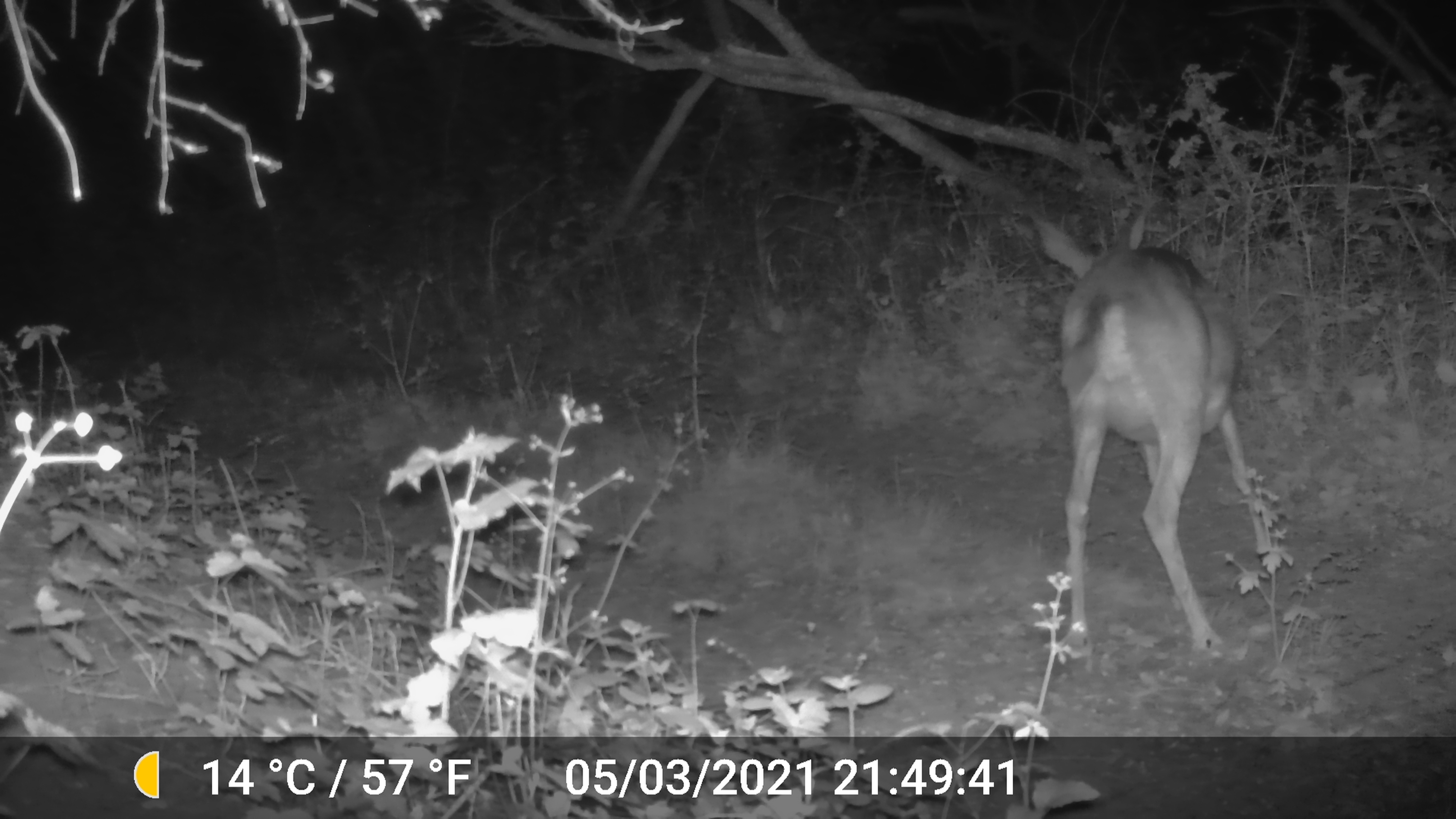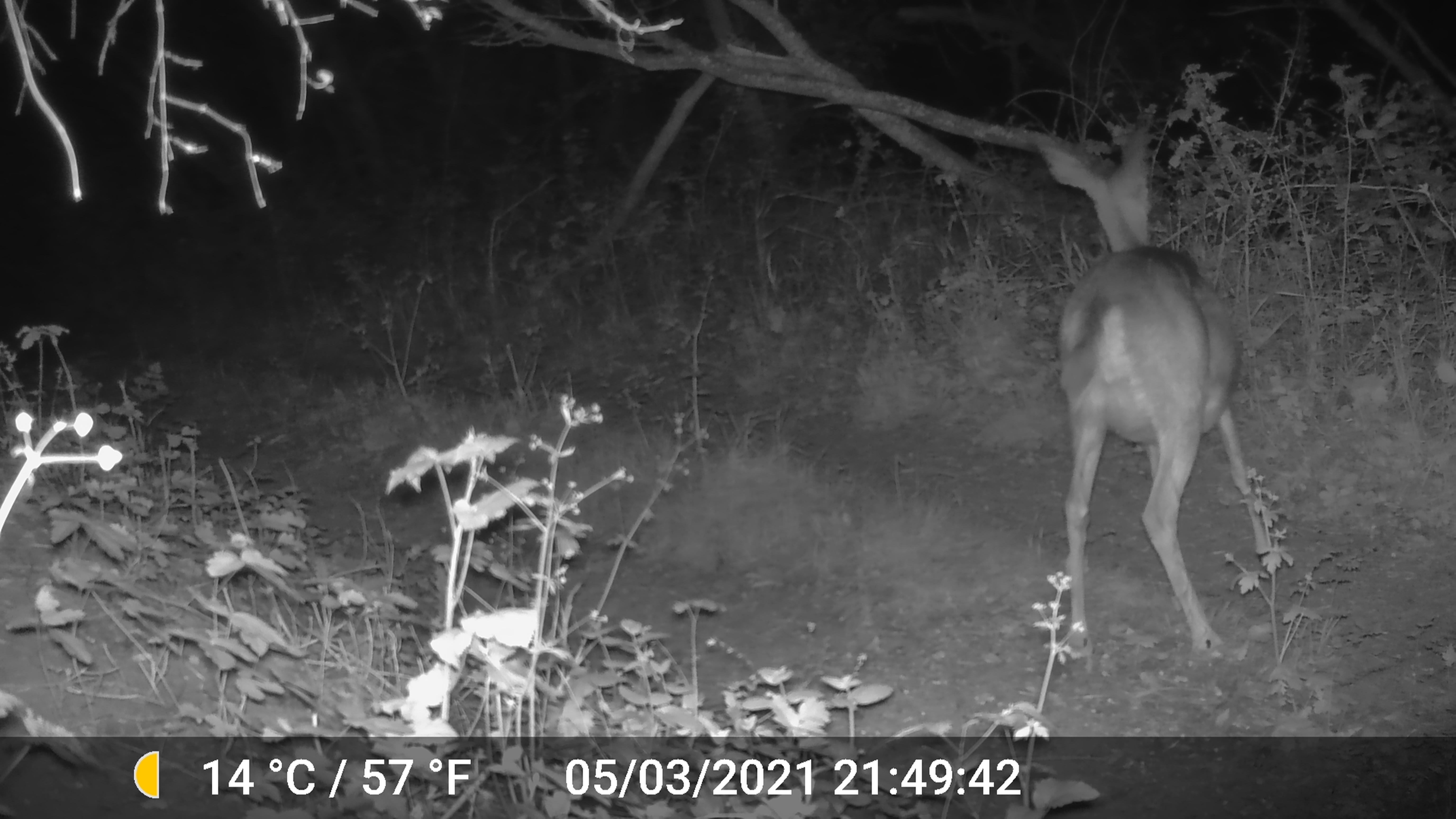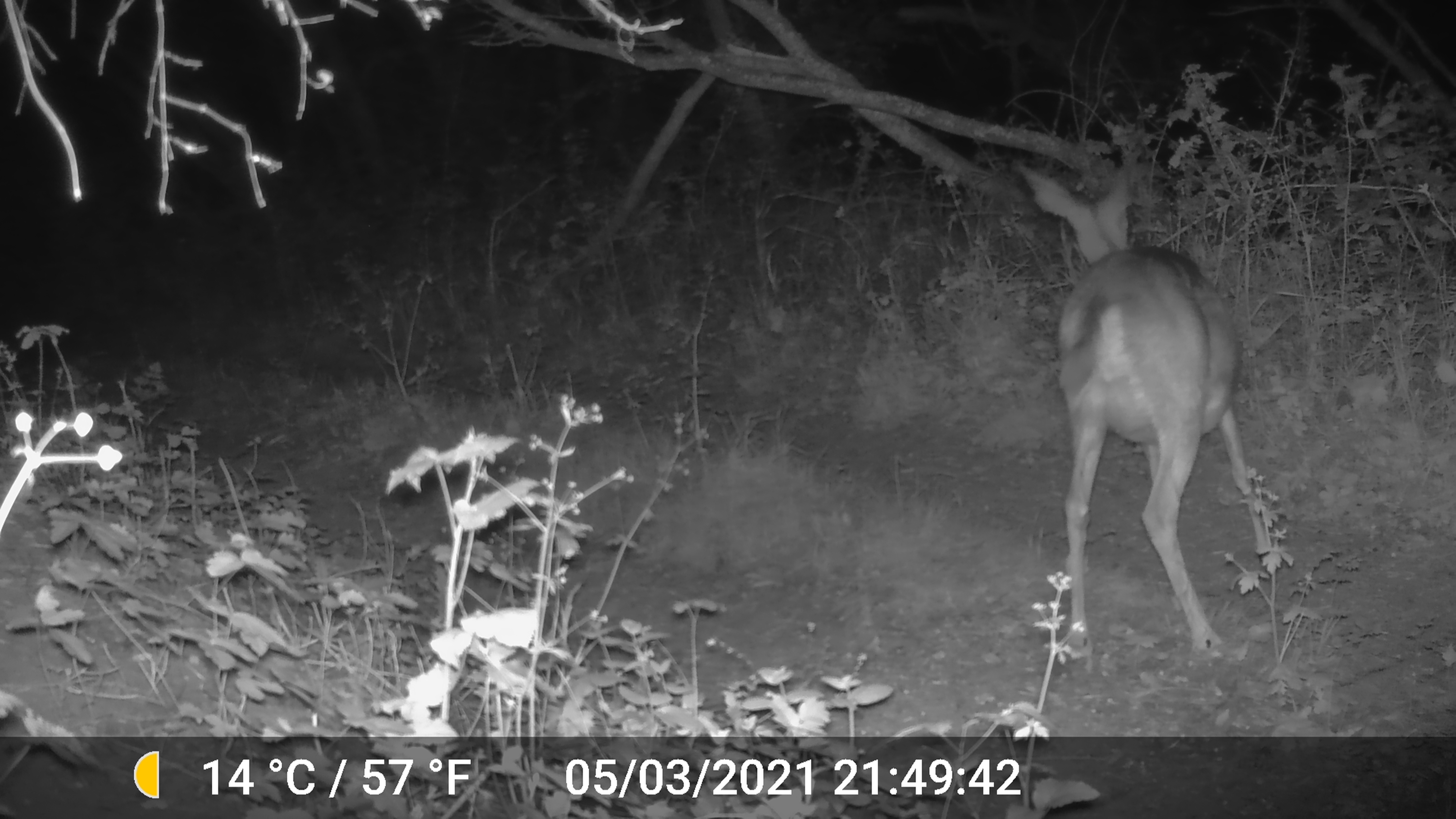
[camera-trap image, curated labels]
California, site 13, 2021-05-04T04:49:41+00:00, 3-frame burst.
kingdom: Animalia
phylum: Chordata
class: Mammalia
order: Artiodactyla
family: Cervidae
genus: Odocoileus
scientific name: Odocoileus hemionus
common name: mule deer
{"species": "mule deer (Odocoileus hemionus)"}